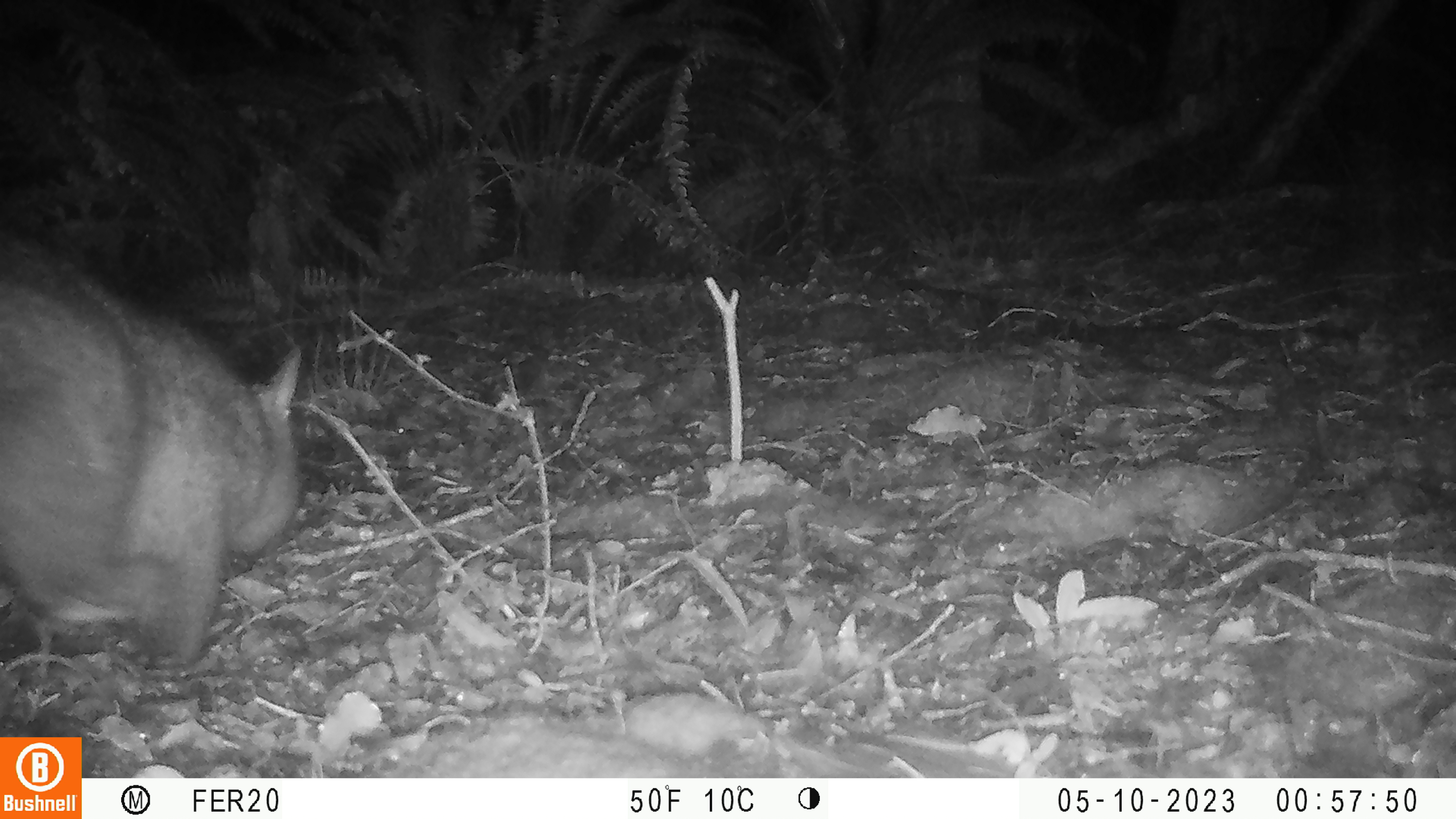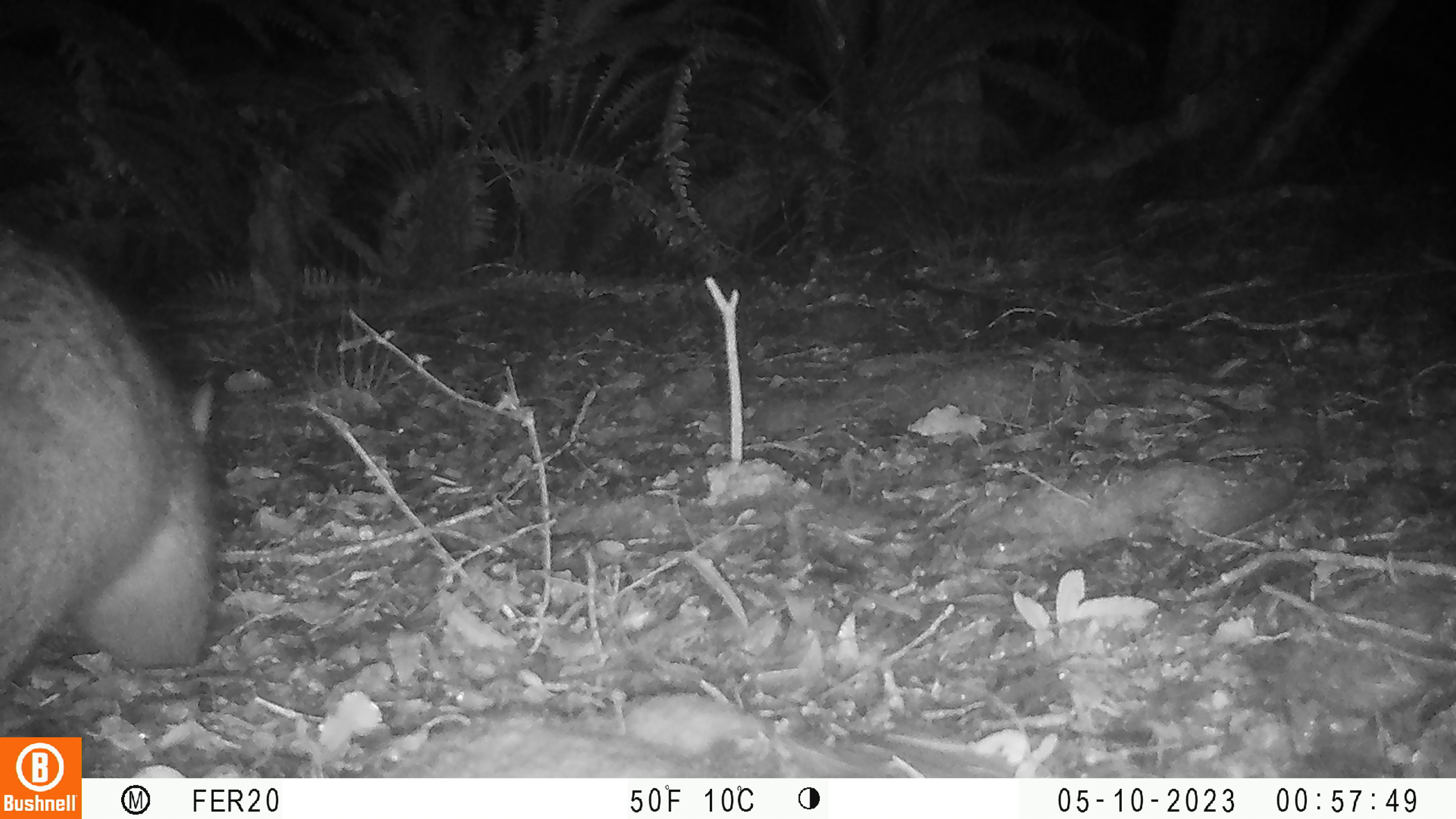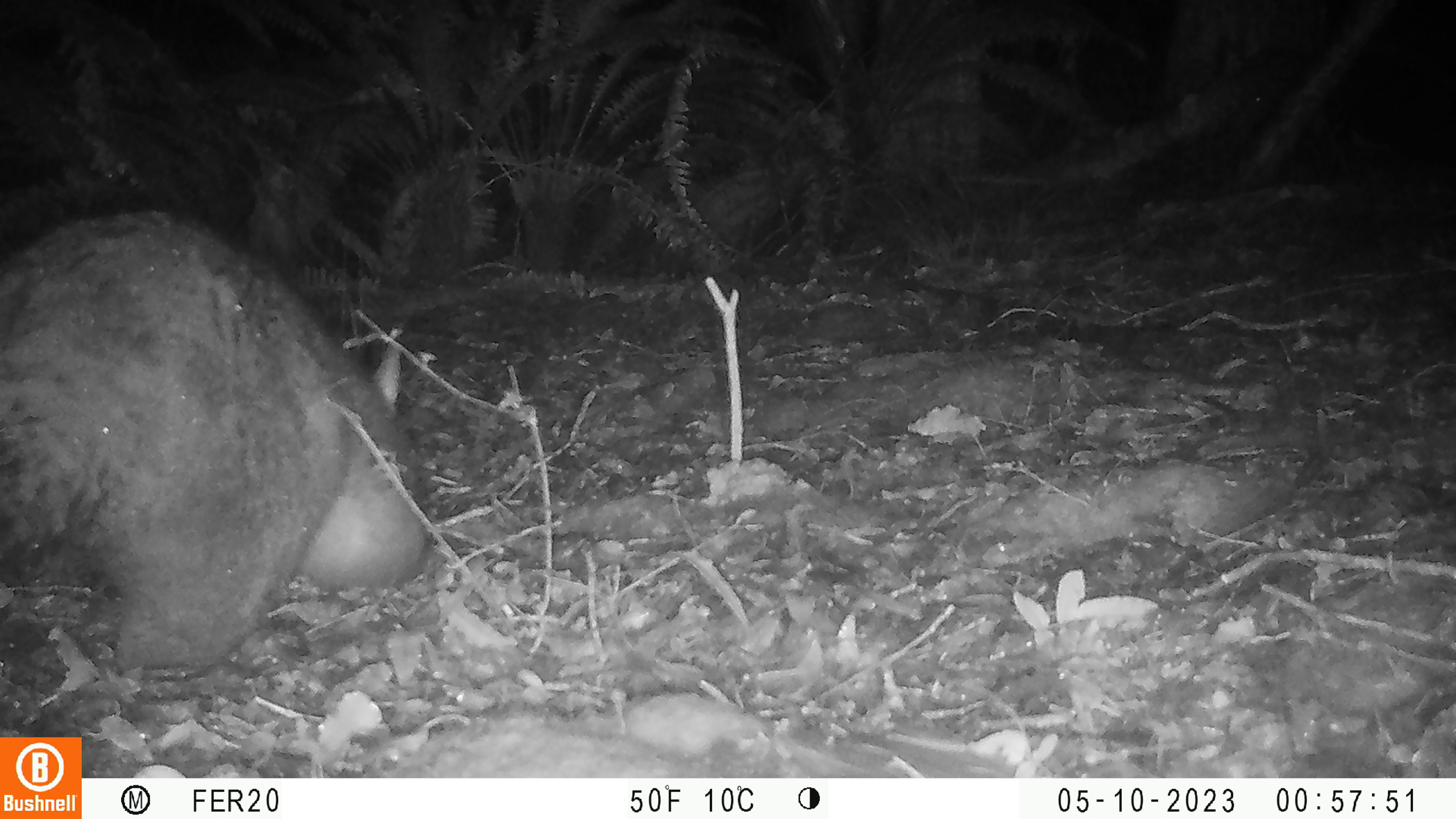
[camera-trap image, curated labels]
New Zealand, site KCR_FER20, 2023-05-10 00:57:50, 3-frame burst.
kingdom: Animalia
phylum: Chordata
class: Mammalia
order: Diprotodontia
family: Phalangeridae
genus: Trichosurus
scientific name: Trichosurus vulpecula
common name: common brushtail possum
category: possum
Possum (common brushtail possum) (Trichosurus vulpecula).